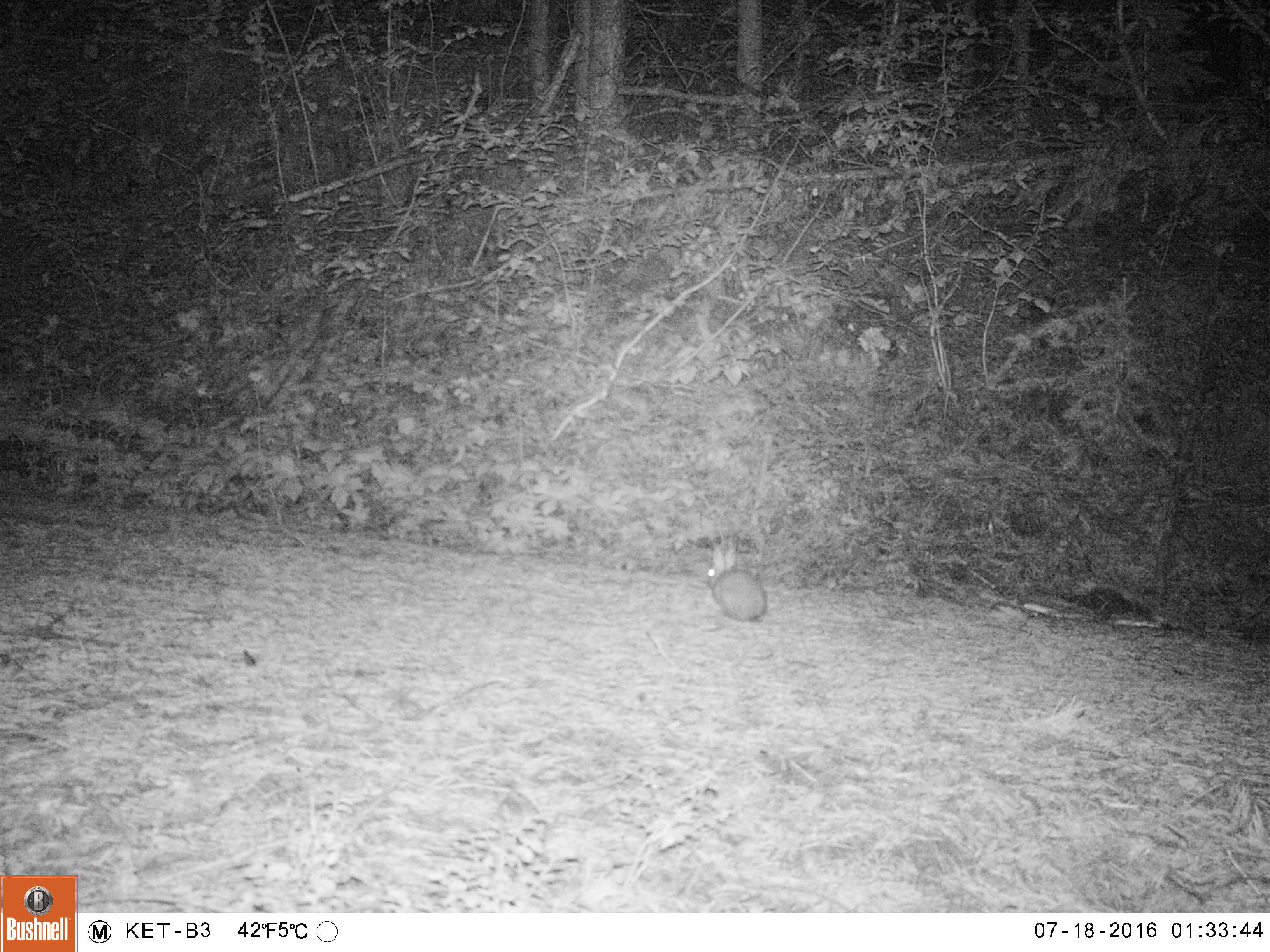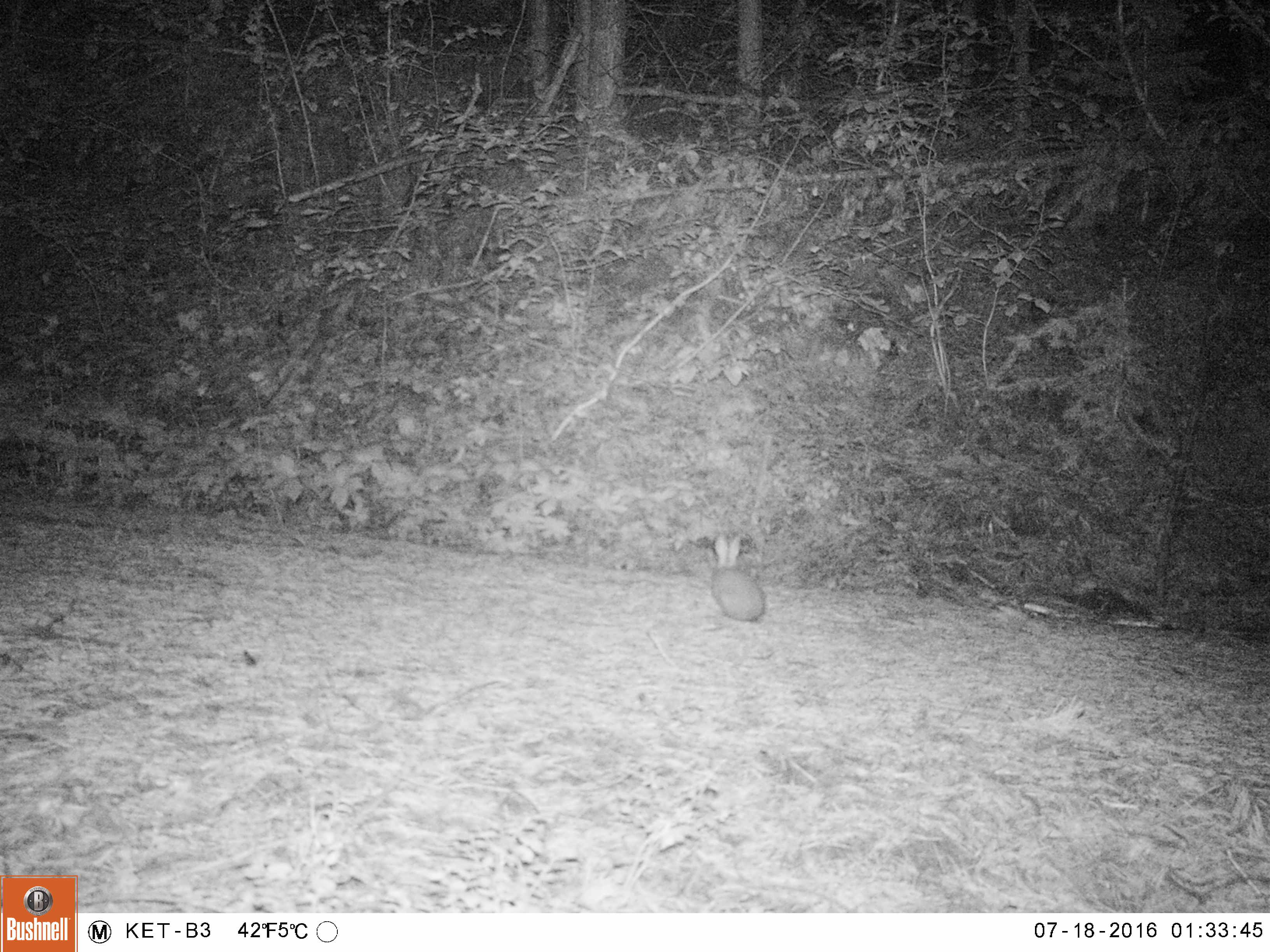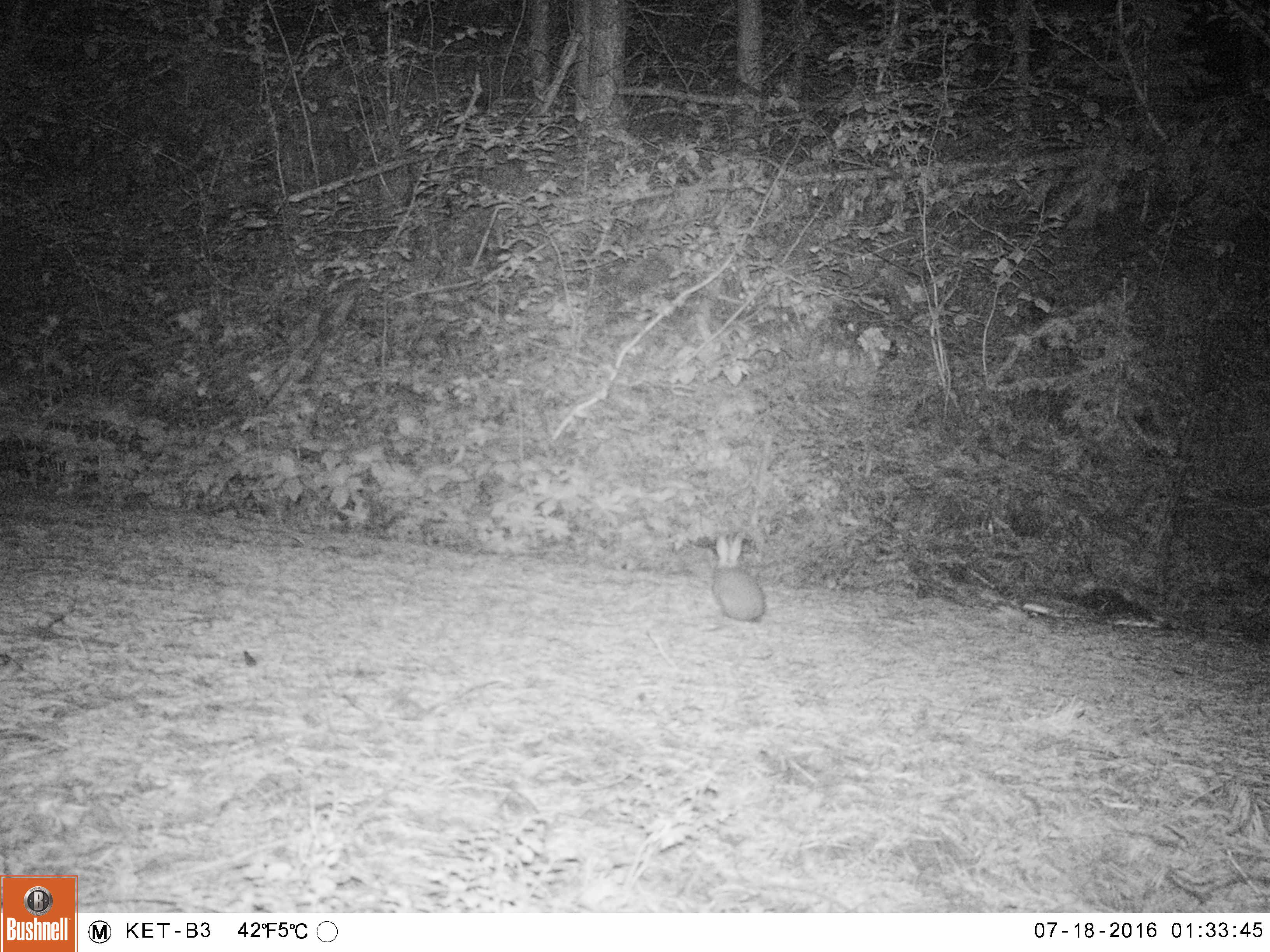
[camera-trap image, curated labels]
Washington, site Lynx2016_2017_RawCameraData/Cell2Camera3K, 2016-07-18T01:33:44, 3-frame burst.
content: unidentified animal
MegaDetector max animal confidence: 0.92